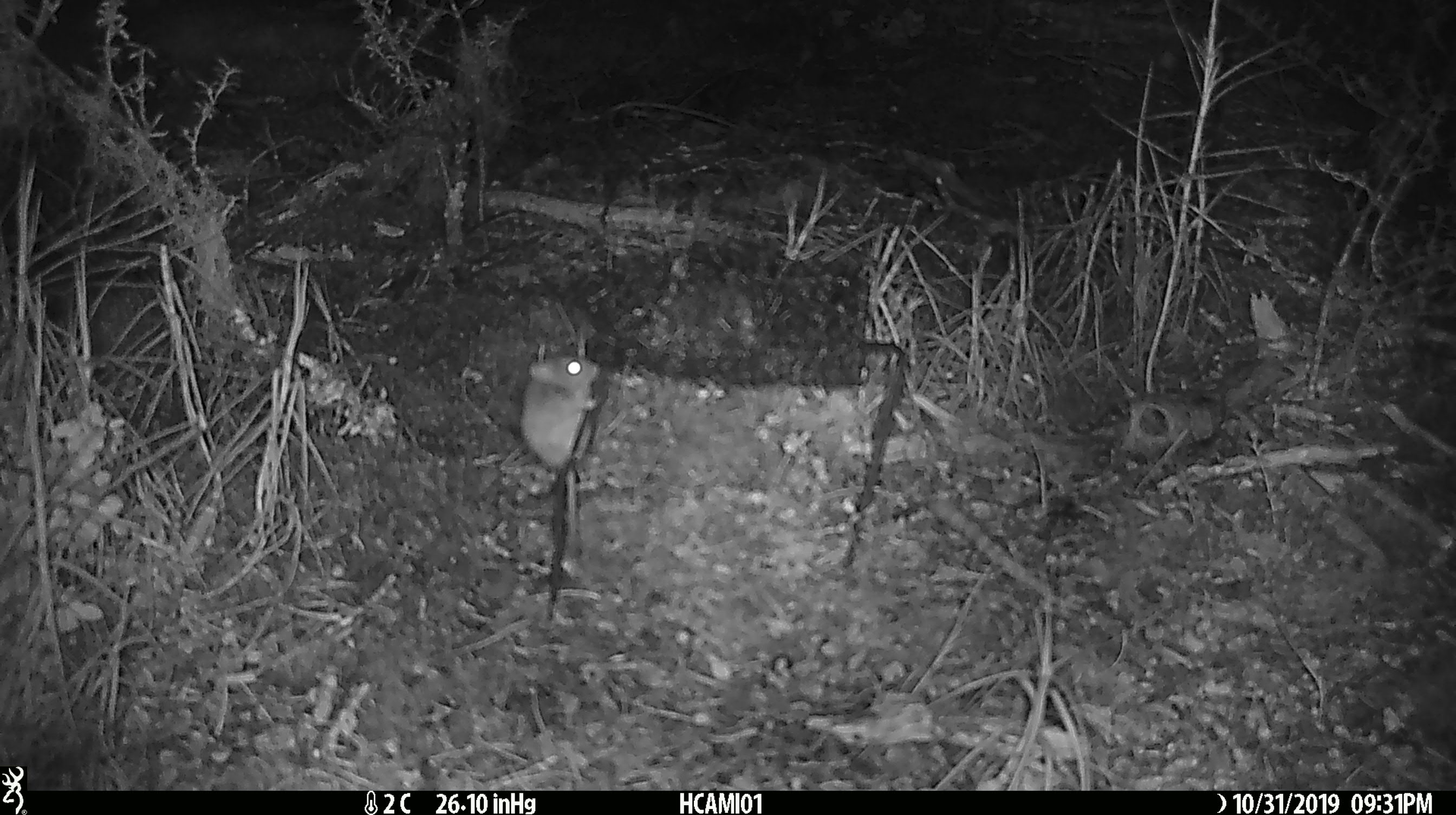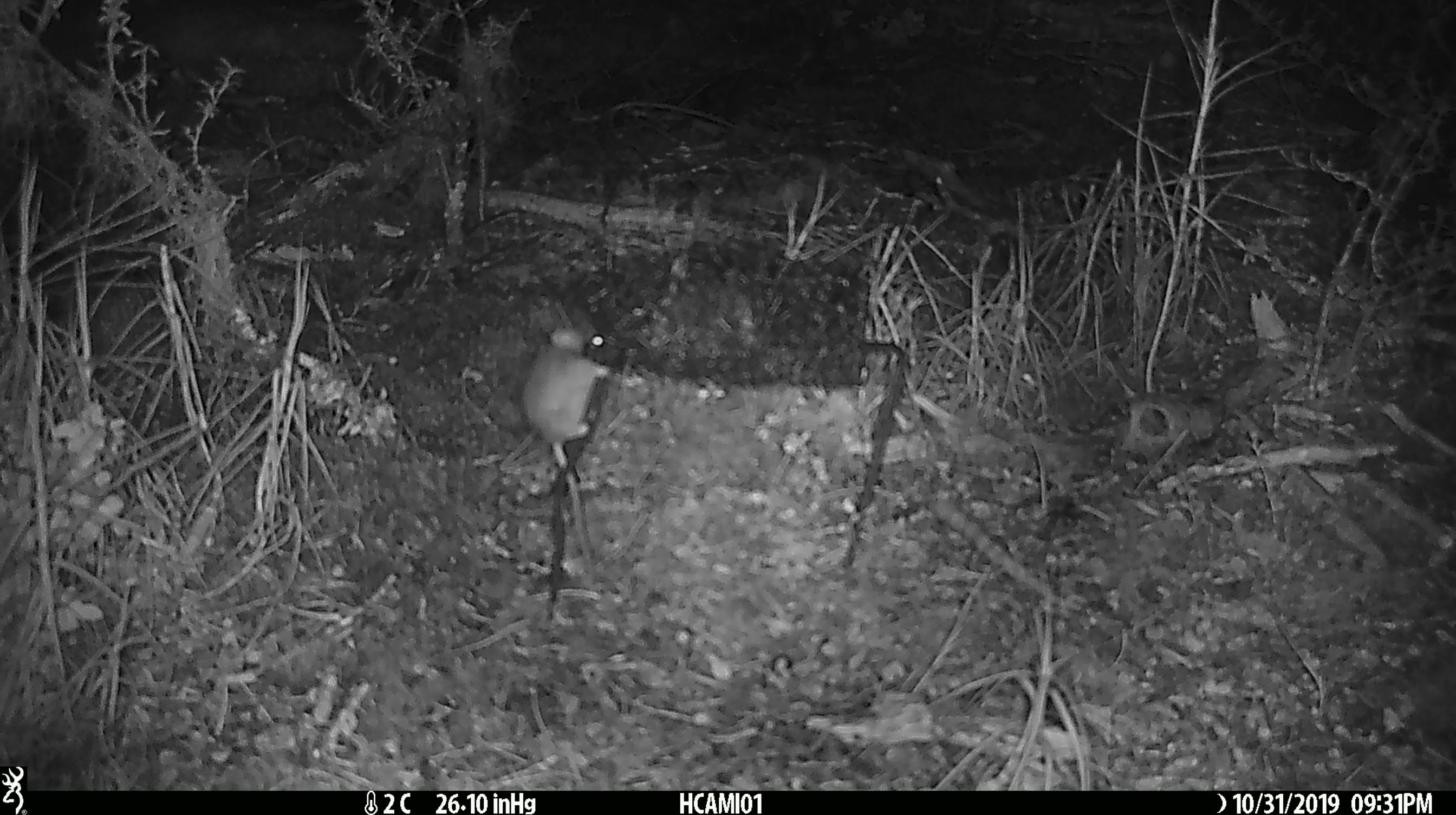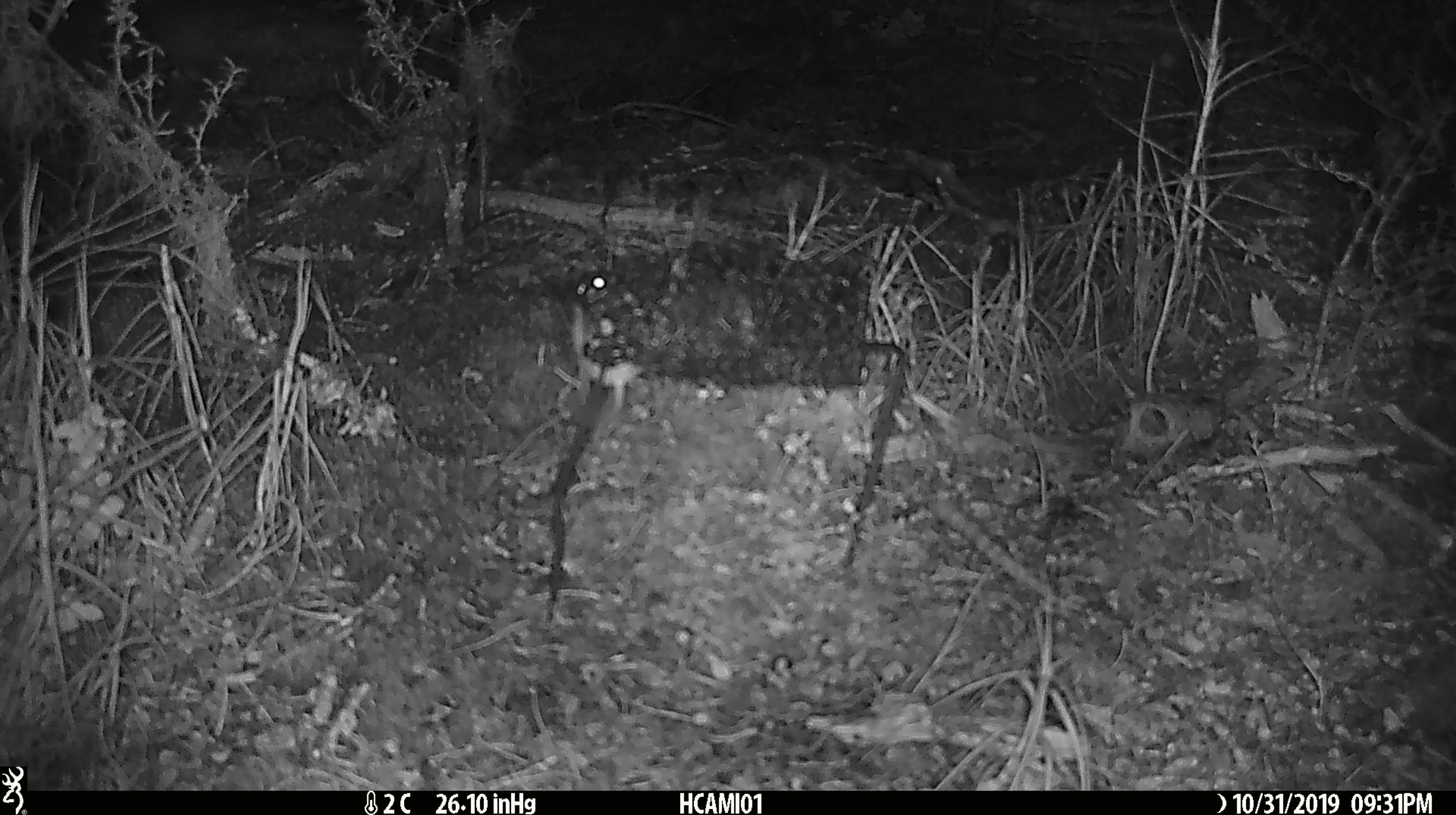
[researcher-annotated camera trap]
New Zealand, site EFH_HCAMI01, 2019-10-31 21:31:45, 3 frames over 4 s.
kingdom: Animalia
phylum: Chordata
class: Mammalia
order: Rodentia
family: Muridae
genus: Mus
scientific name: Mus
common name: mouse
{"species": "mouse (Mus)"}